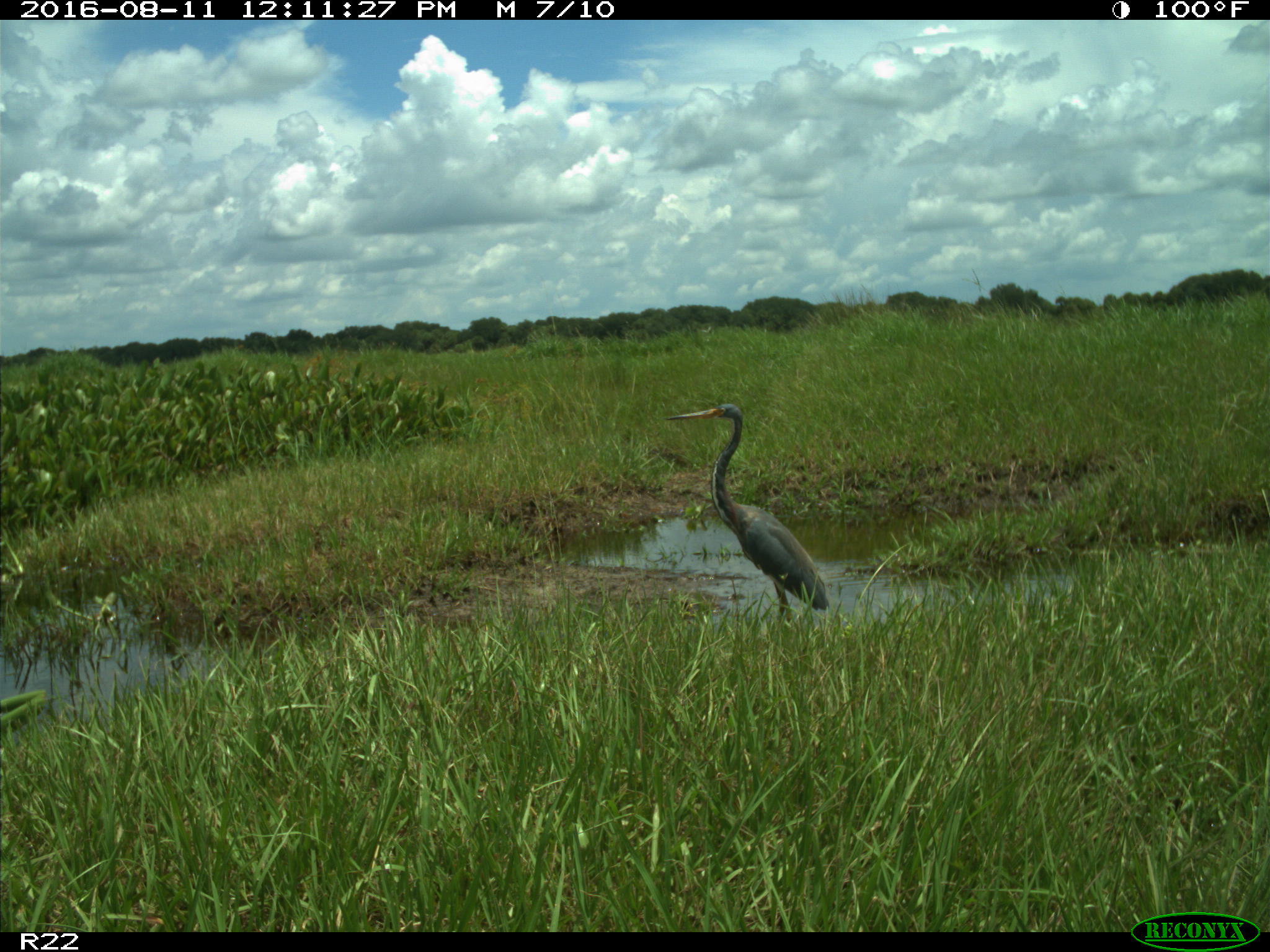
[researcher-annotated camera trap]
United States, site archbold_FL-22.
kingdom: Animalia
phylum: Chordata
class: Aves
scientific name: Aves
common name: birds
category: unidentified bird